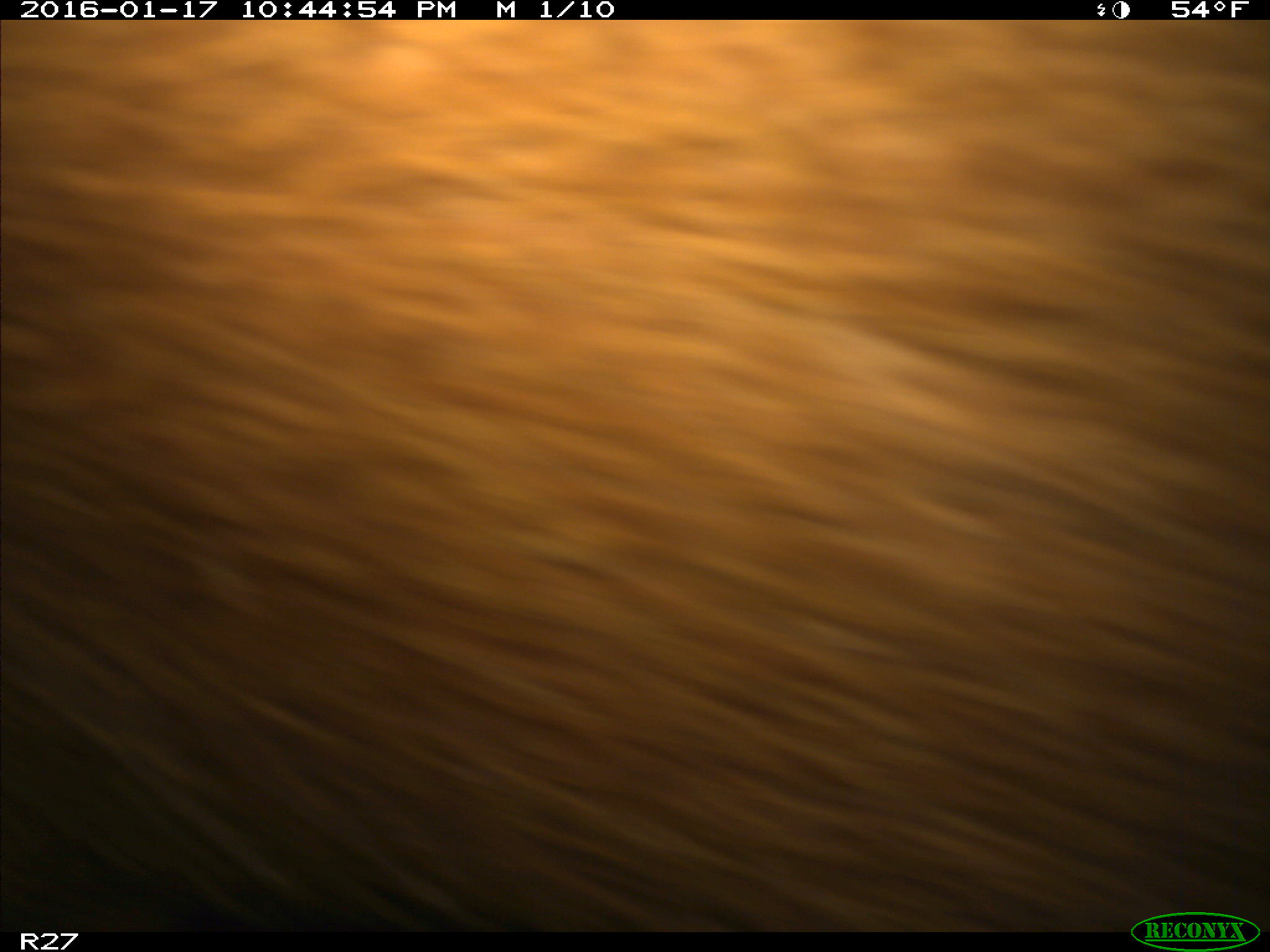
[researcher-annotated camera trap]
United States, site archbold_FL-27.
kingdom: Animalia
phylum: Chordata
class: Mammalia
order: Artiodactyla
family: Bovidae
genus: Bos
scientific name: Bos taurus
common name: domestic cow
Bos taurus (domestic cow).